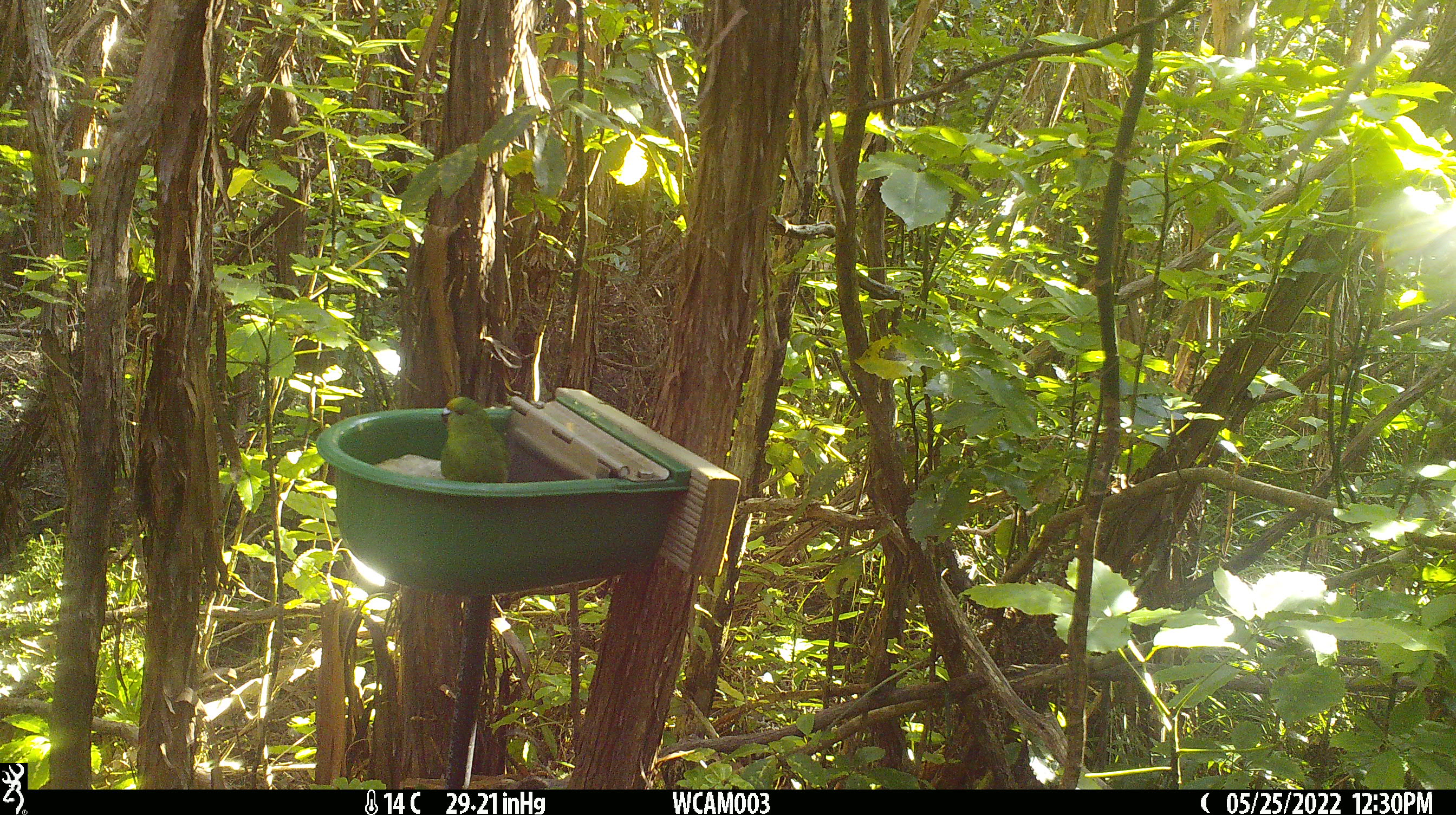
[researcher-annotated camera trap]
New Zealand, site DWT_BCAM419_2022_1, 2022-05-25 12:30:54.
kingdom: Animalia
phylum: Chordata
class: Aves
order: Psittaciformes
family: Psittaculidae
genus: Cyanoramphus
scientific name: Cyanoramphus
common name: parakeet